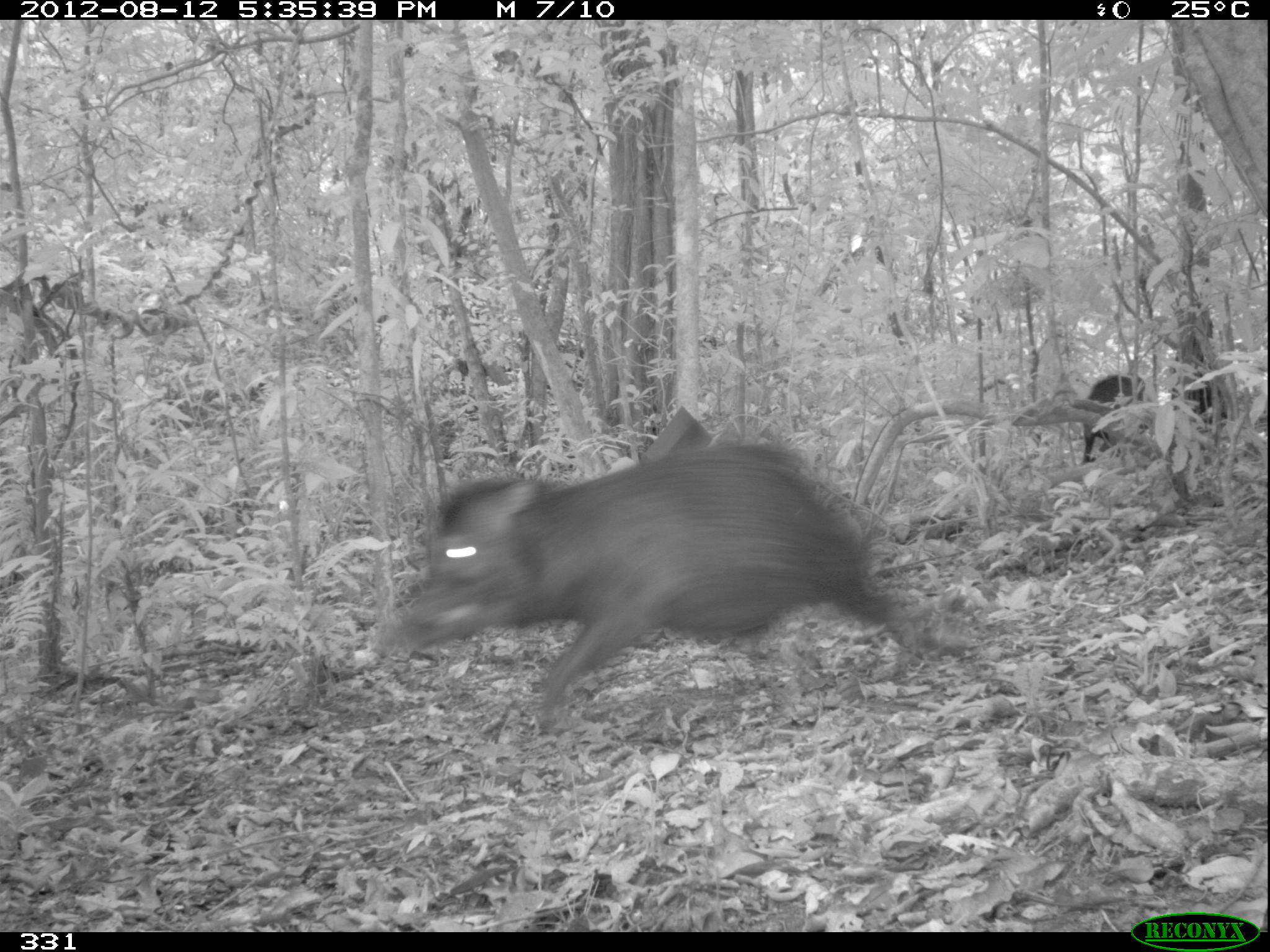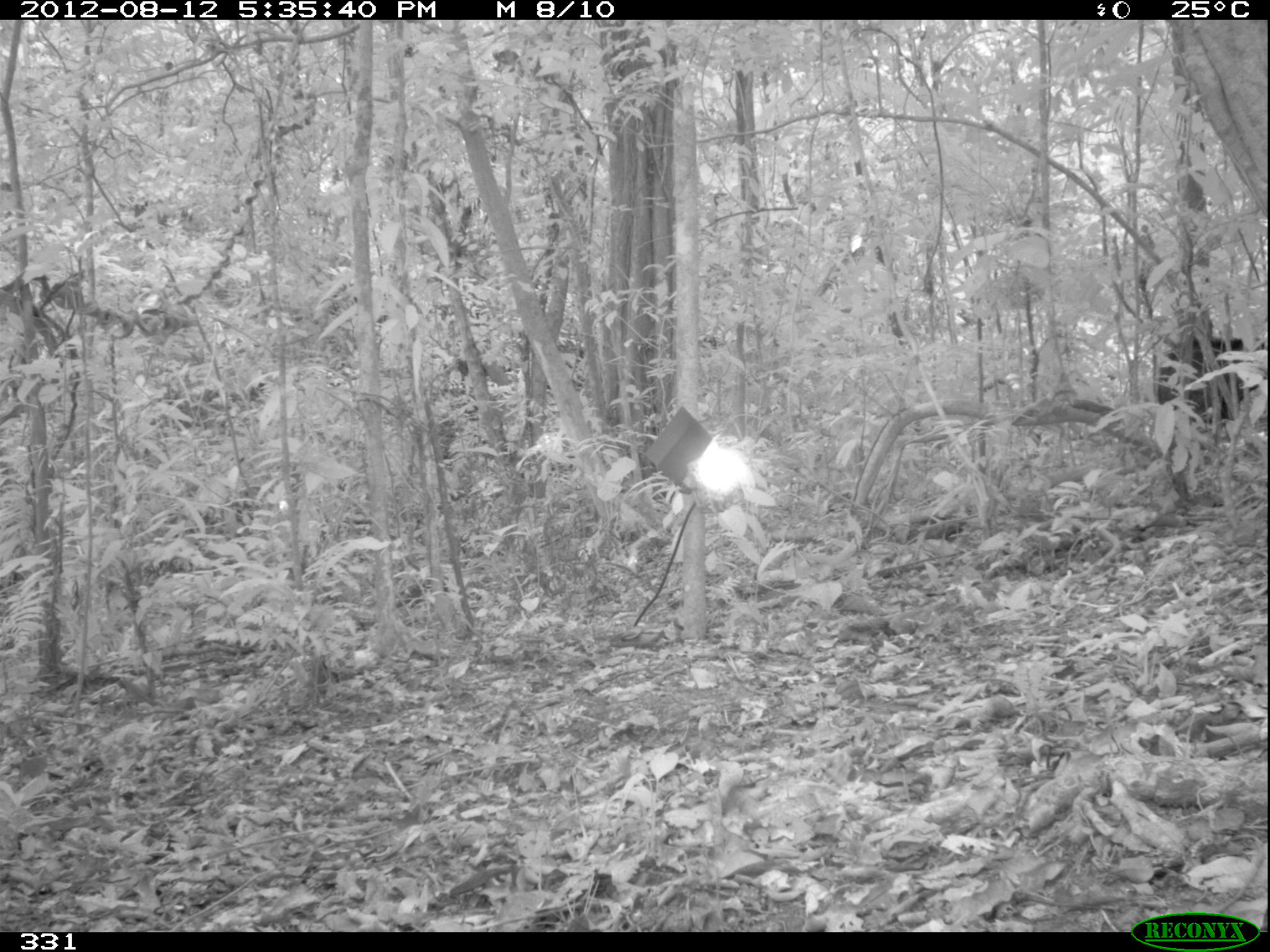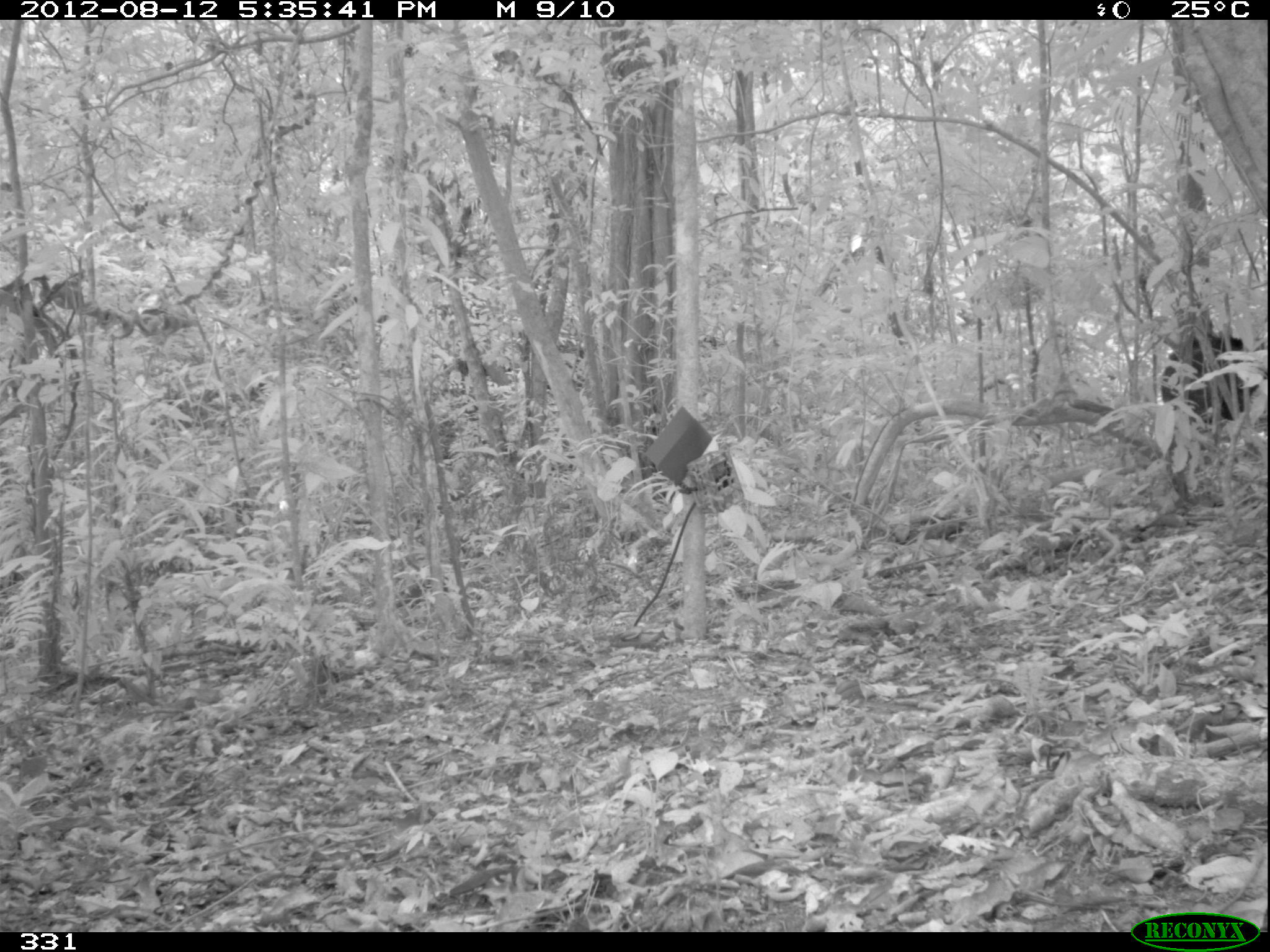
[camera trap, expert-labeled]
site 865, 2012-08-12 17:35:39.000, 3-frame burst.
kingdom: Animalia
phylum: Chordata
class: Mammalia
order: Artiodactyla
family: Tayassuidae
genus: Tayassu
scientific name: Tayassu pecari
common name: white-lipped peccary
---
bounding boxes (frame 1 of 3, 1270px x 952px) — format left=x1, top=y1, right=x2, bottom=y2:
tayassu pecari: left=396, top=437, right=950, bottom=733; left=1081, top=375, right=1147, bottom=465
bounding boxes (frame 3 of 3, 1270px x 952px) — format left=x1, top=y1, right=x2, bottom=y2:
tayassu pecari: left=1158, top=333, right=1260, bottom=430